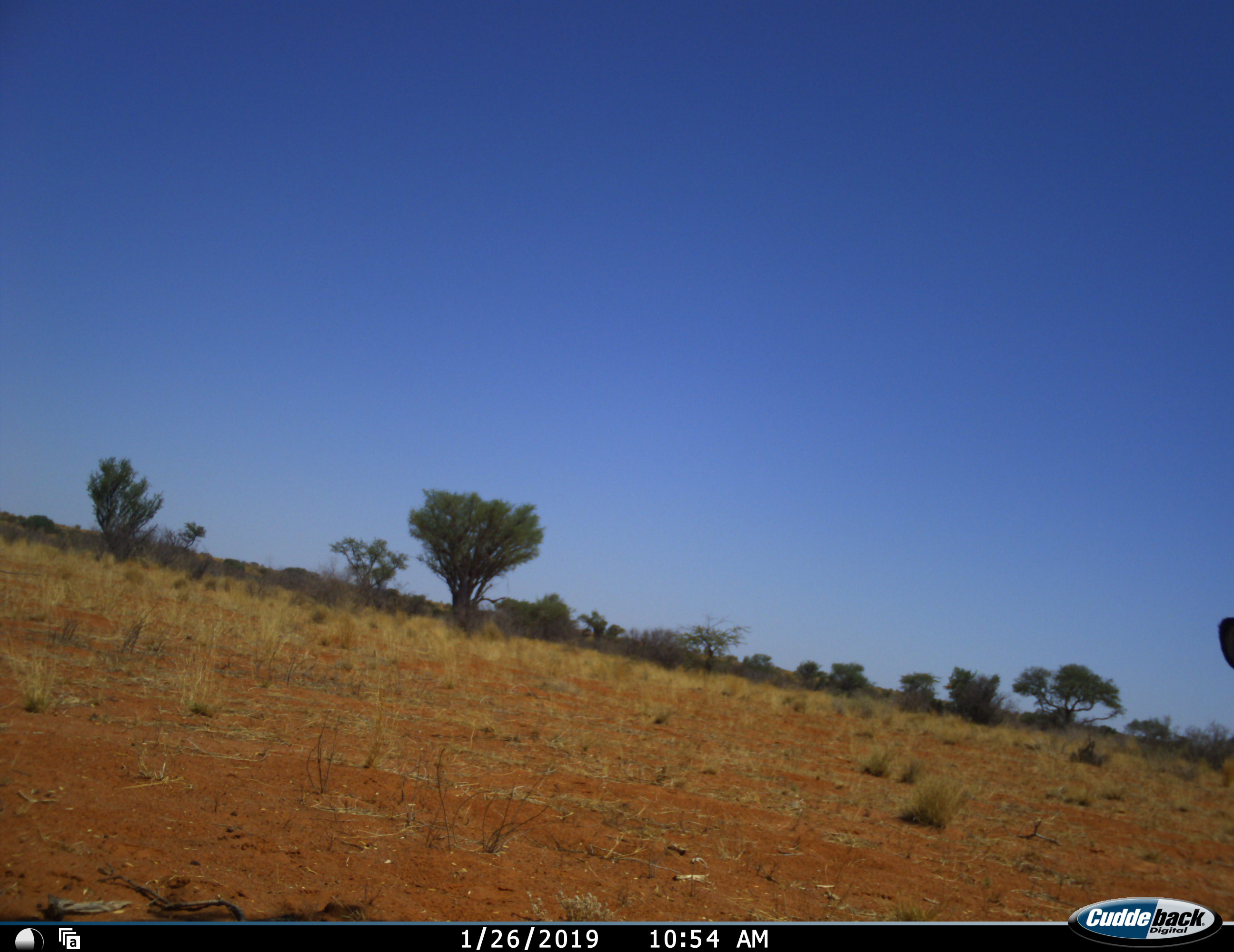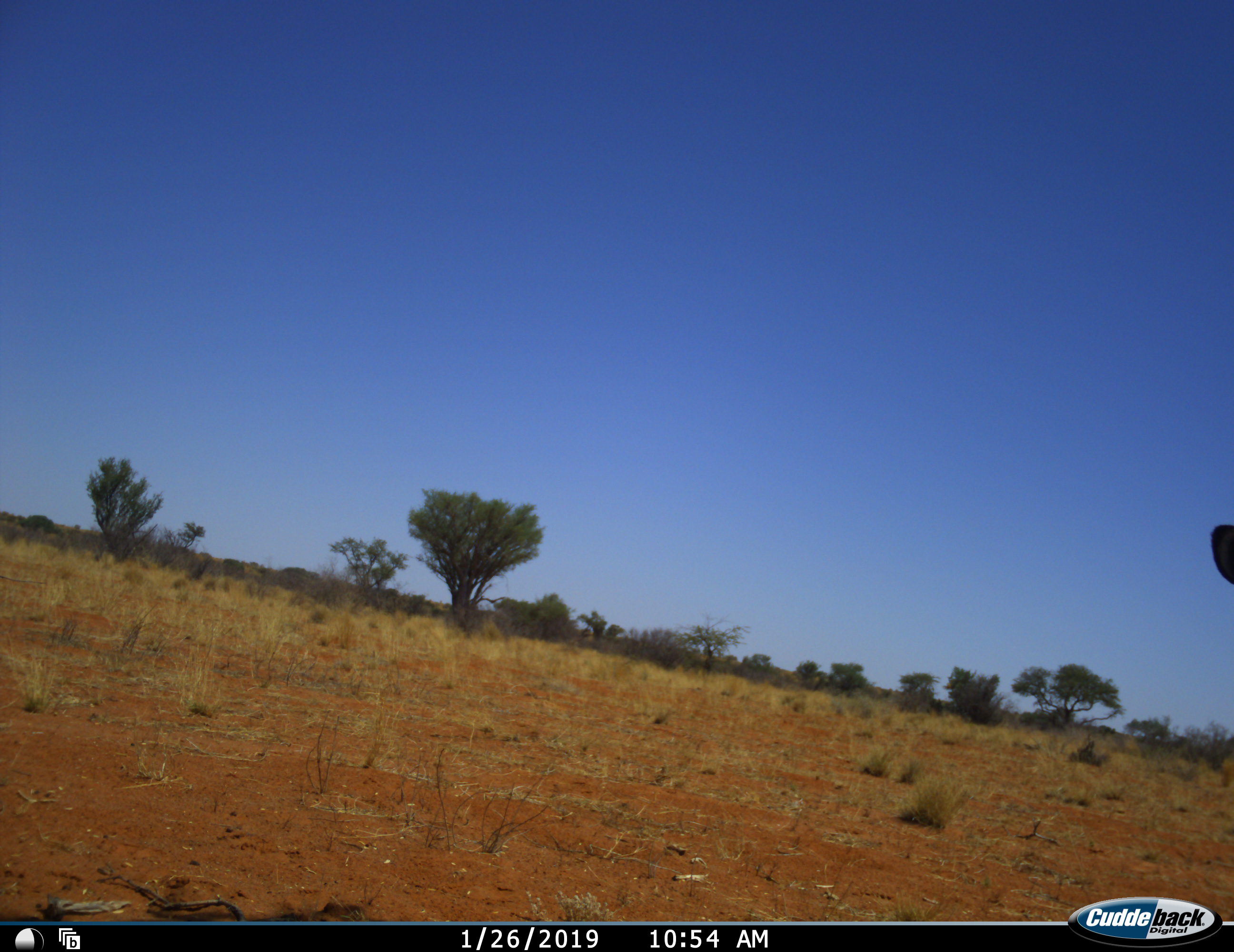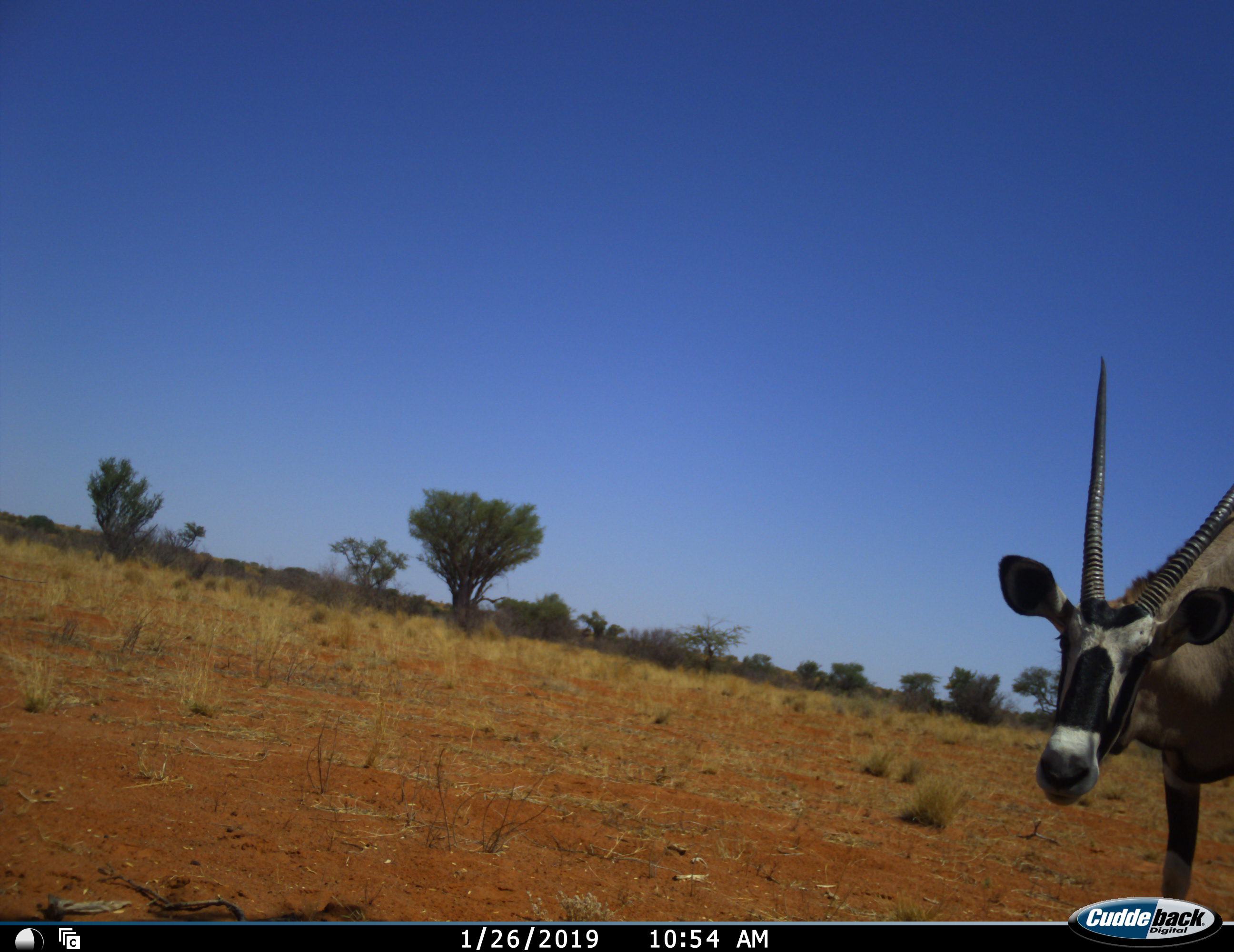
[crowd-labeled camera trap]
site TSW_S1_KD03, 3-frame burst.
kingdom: Animalia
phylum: Chordata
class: Mammalia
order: Artiodactyla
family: Bovidae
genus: Oryx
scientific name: Oryx gazella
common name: gemsbok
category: oryx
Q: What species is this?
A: Oryx (gemsbok) (Oryx gazella).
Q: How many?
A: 1.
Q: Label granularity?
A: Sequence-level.